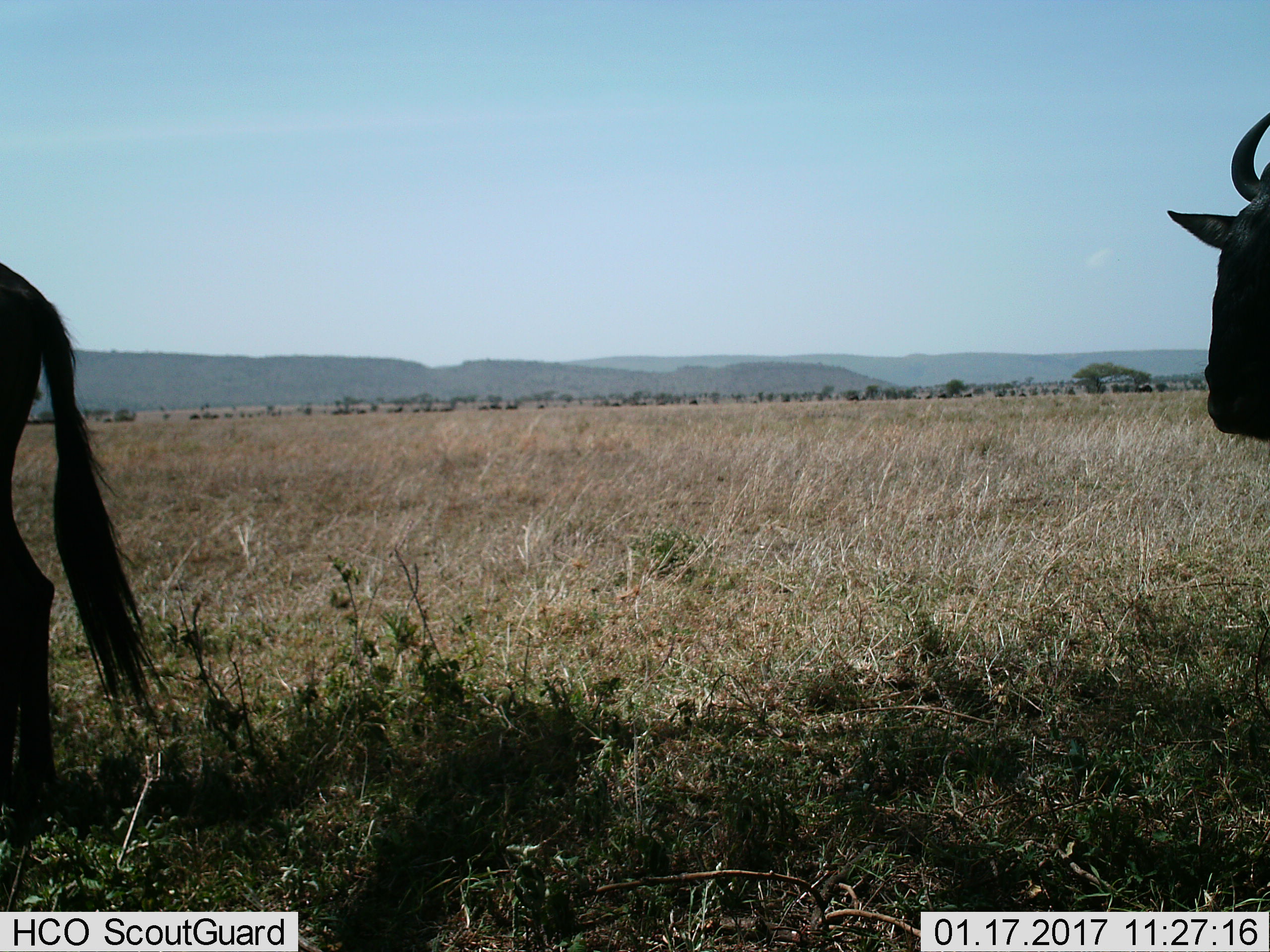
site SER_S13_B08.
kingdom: Animalia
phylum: Chordata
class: Mammalia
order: Artiodactyla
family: Bovidae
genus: Connochaetes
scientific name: Connochaetes taurinus taurinus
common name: blue wildebeest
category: wildebeestblue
Wildebeestblue (blue wildebeest) (Connochaetes taurinus taurinus), count 2. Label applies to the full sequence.